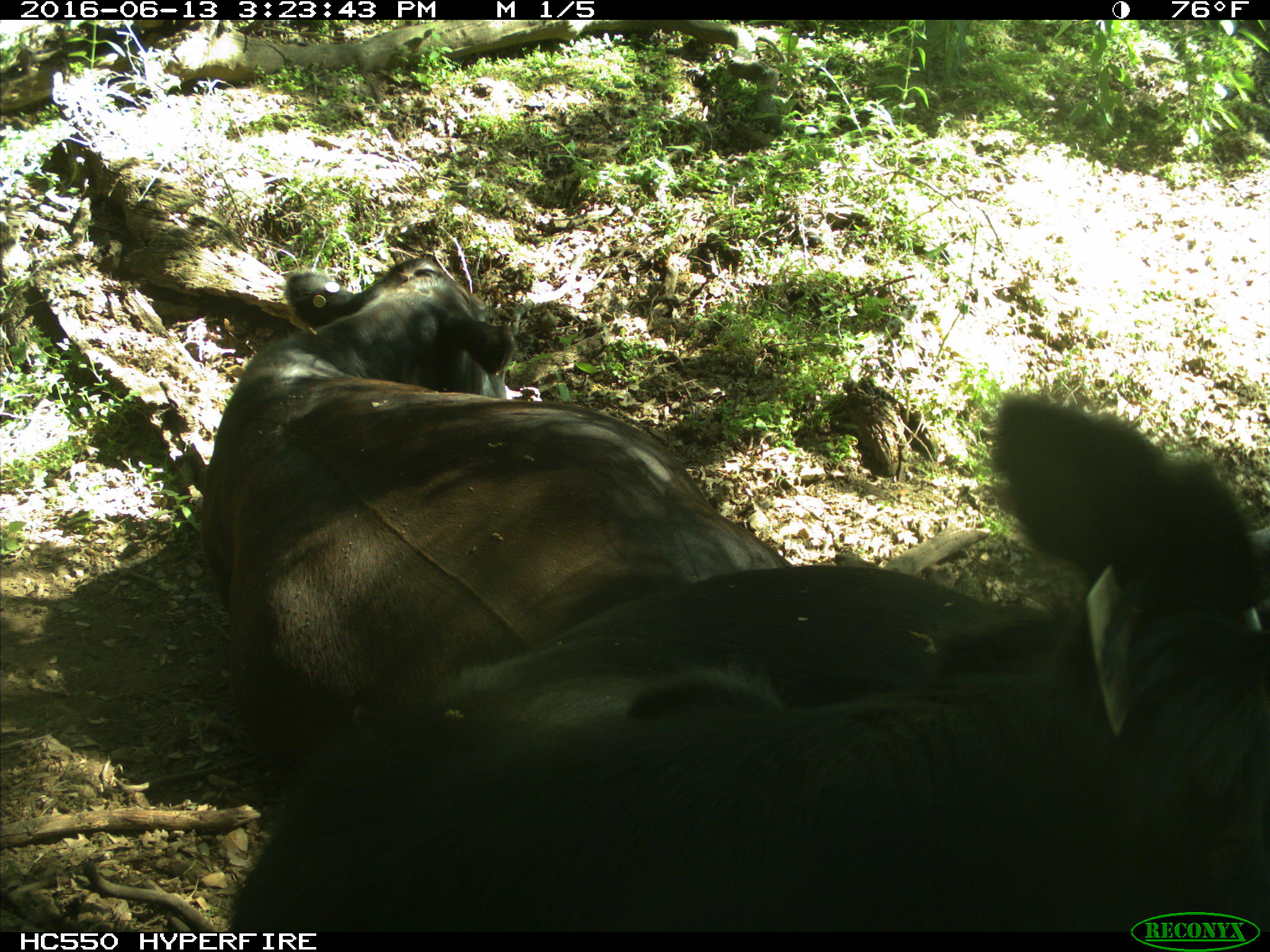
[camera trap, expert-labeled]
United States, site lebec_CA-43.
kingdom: Animalia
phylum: Chordata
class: Mammalia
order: Artiodactyla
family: Bovidae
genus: Bos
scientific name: Bos taurus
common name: domestic cow